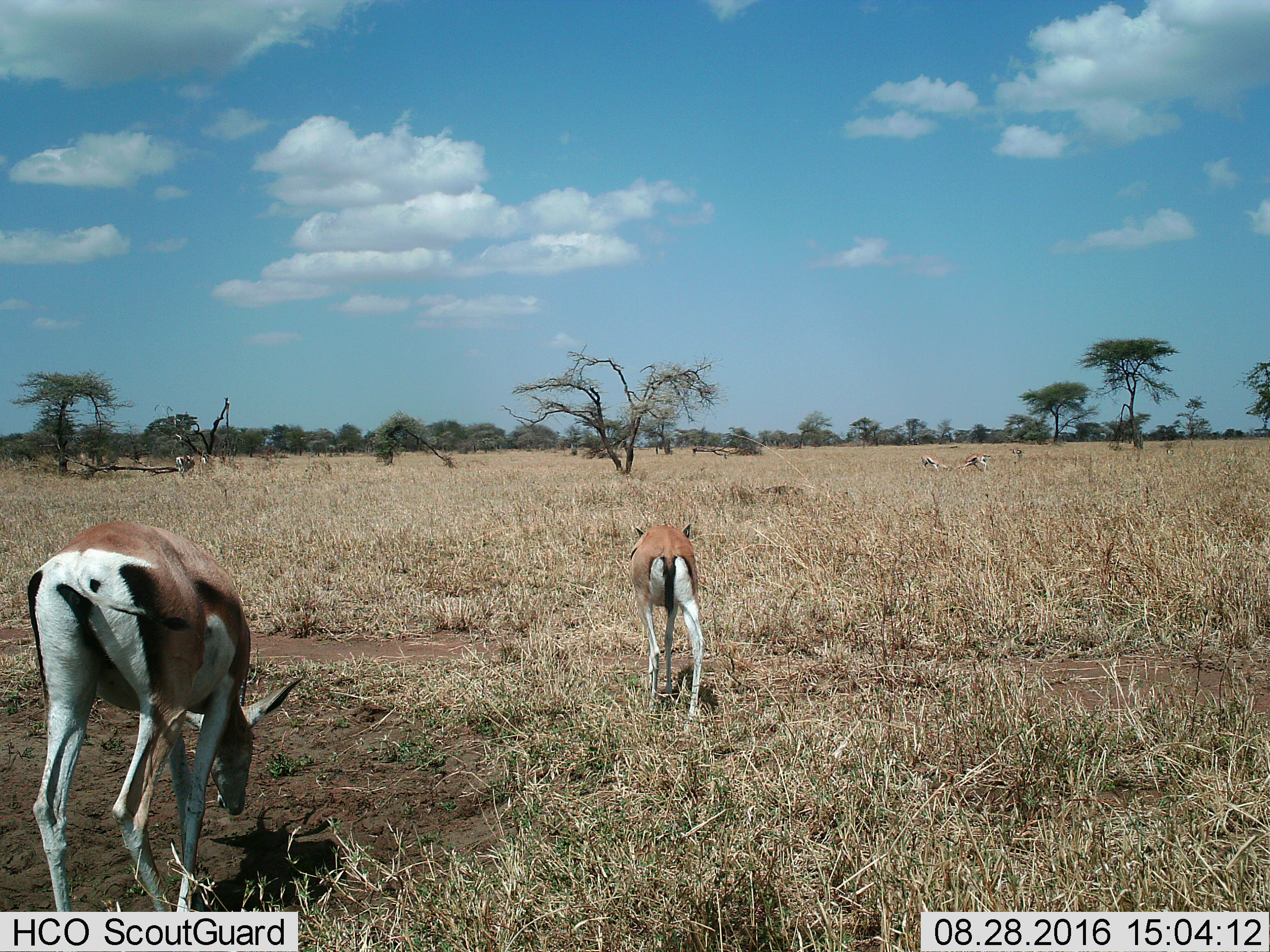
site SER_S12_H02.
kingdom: Animalia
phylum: Chordata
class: Mammalia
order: Artiodactyla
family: Bovidae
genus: Eudorcas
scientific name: Eudorcas thomsonii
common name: thomson's gazelle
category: gazellethomsons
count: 5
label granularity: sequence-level